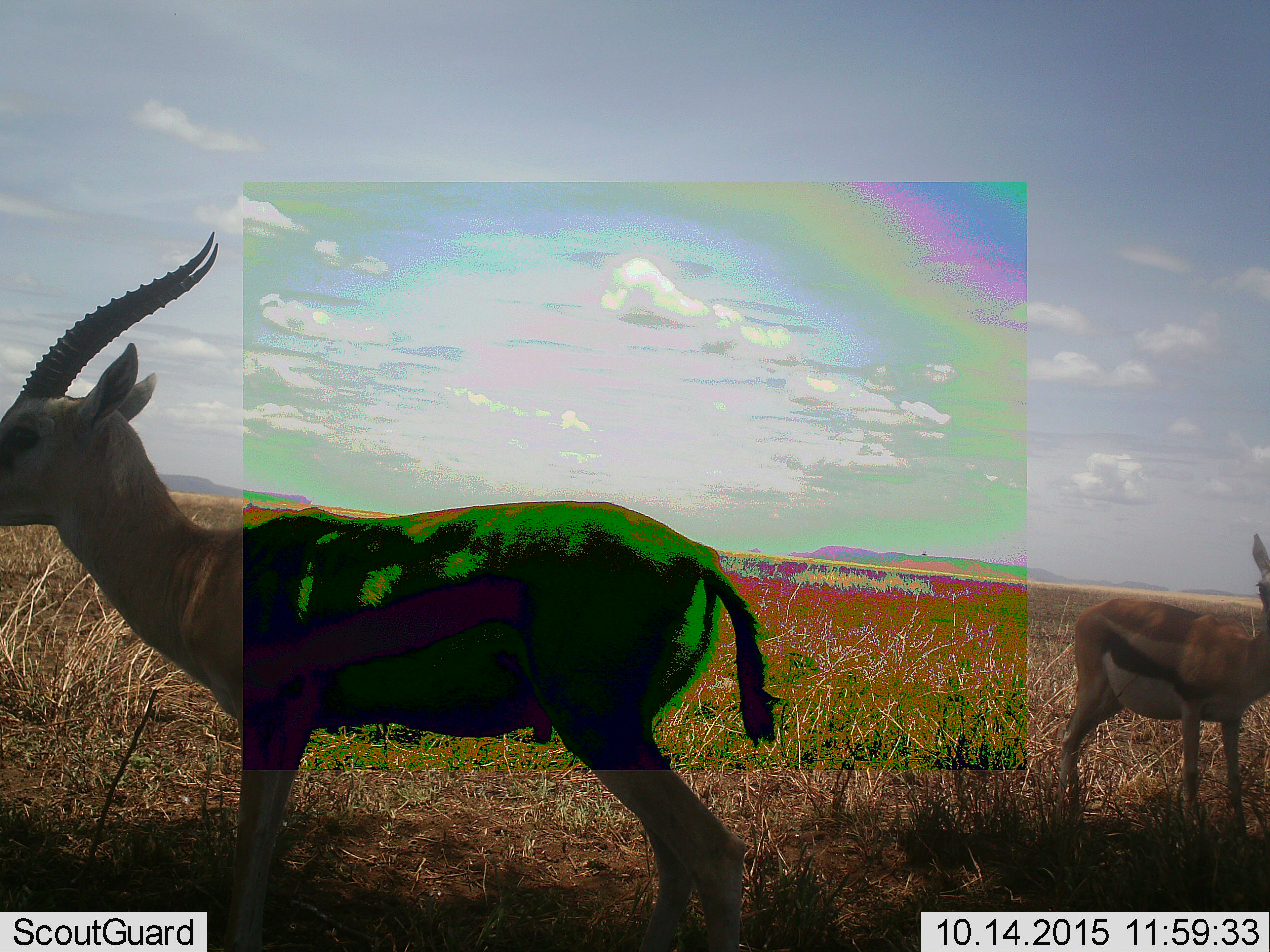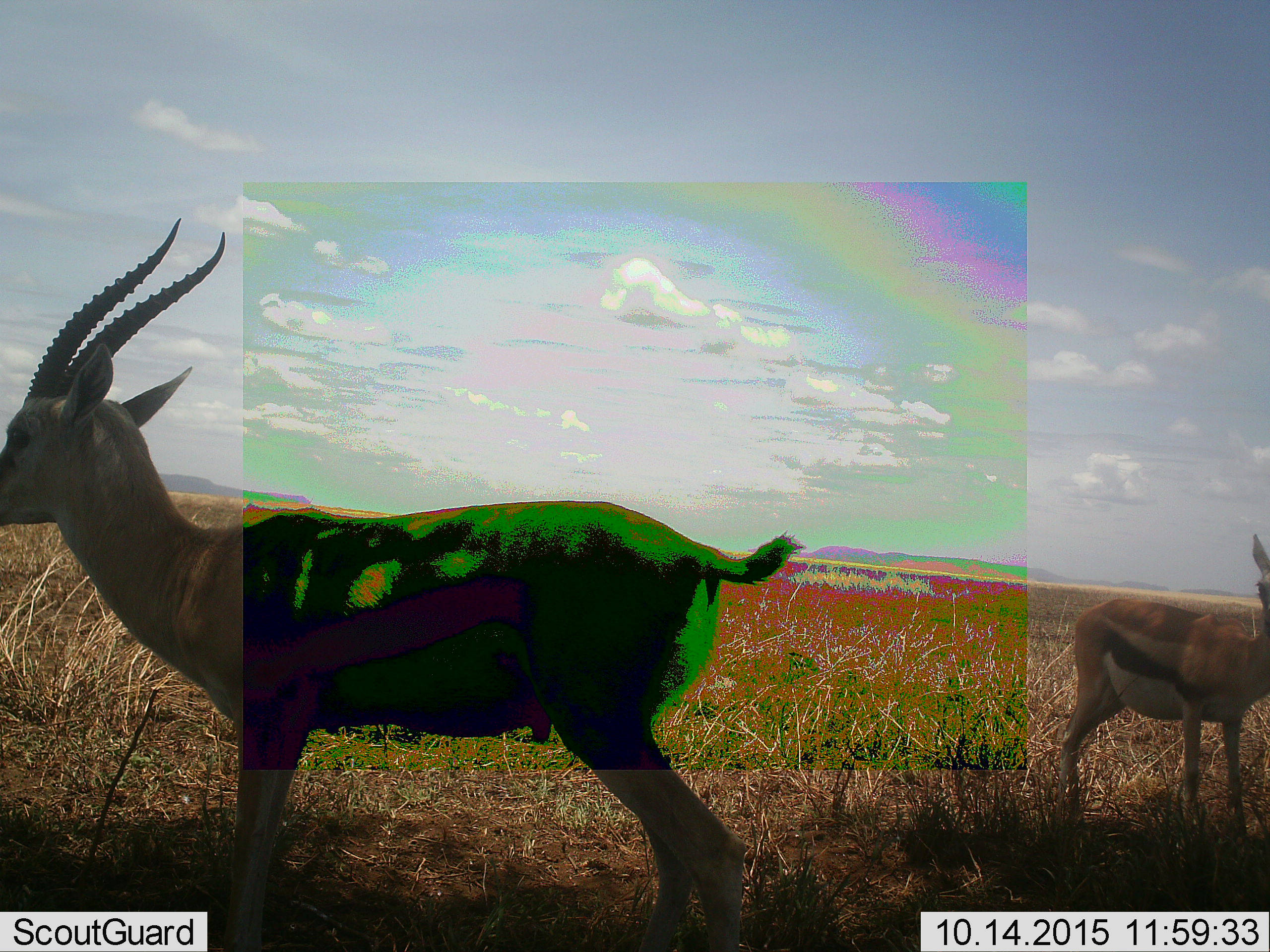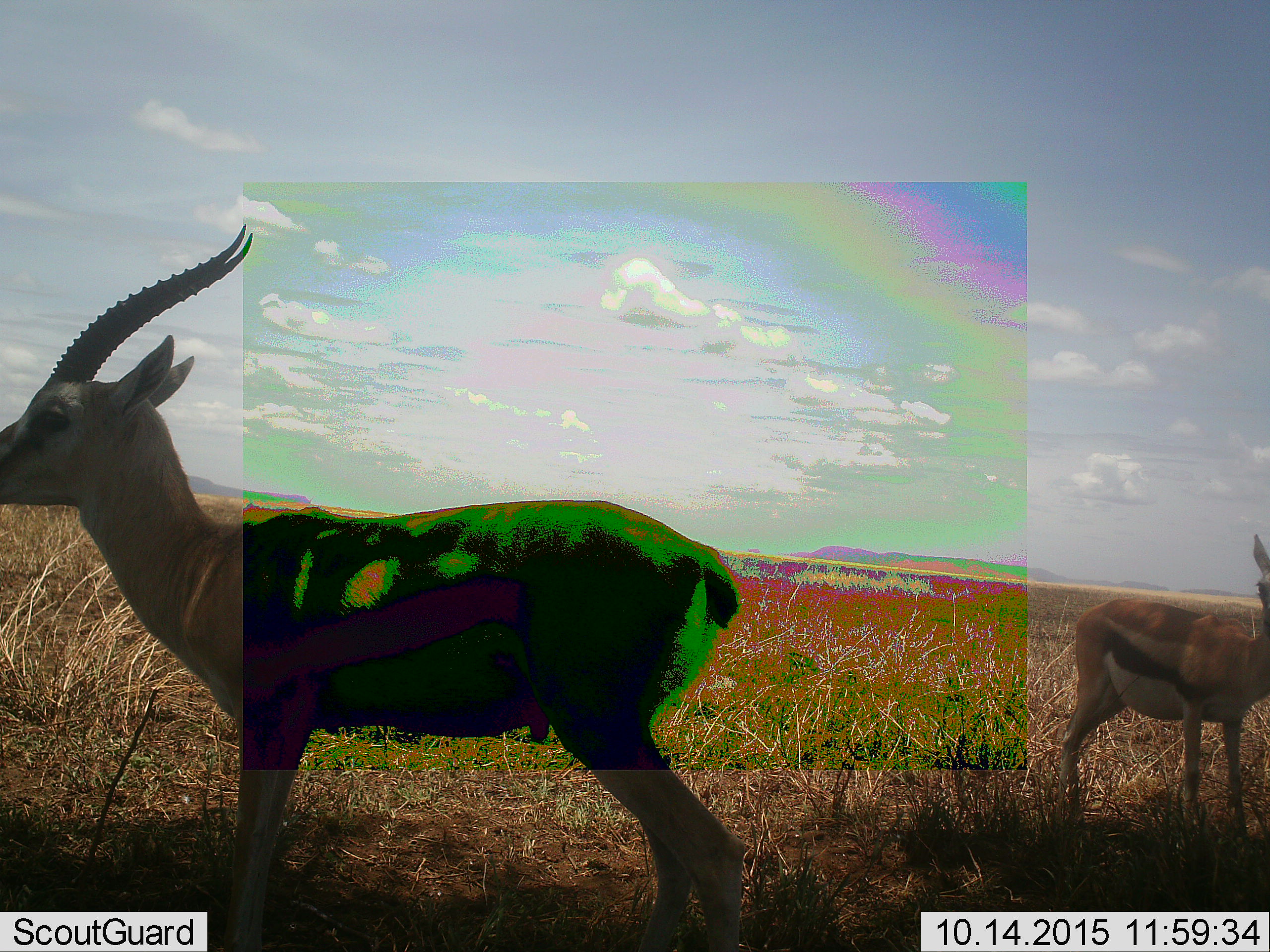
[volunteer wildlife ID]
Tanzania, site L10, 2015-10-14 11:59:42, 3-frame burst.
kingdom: Animalia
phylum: Chordata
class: Mammalia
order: Artiodactyla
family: Bovidae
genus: Eudorcas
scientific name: Eudorcas thomsonii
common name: thomson's gazelle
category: gazellethomsons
Gazellethomsons (thomson's gazelle) (Eudorcas thomsonii), count 2. Behavior (volunteer vote fractions): standing 100%, resting 0%, moving 0%, interacting 0%. Young present (vote fraction): 0%. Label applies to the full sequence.